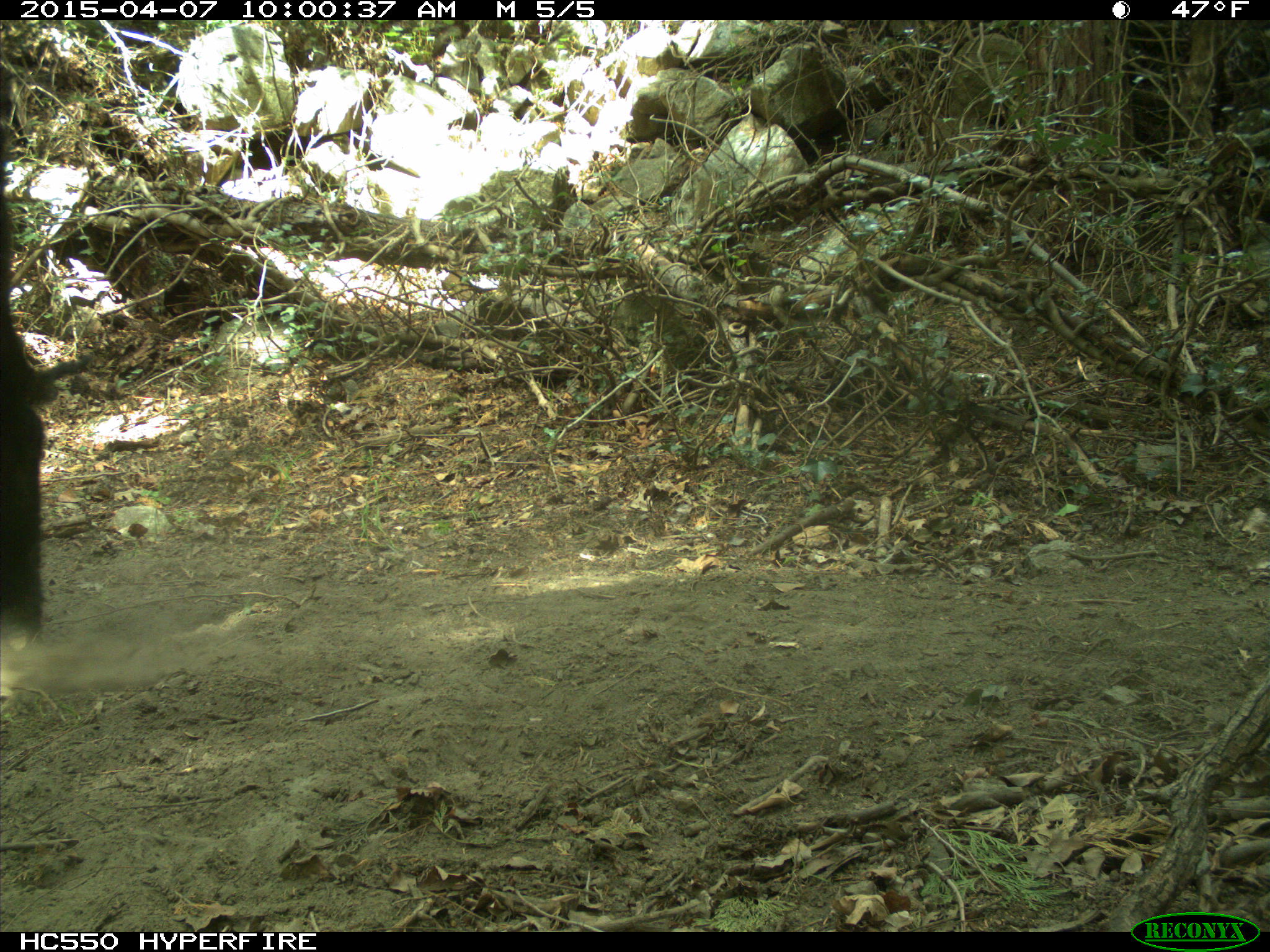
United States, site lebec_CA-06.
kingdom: Animalia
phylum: Chordata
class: Mammalia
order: Artiodactyla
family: Bovidae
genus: Bos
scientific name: Bos taurus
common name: domestic cow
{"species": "Bos taurus (domestic cow)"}